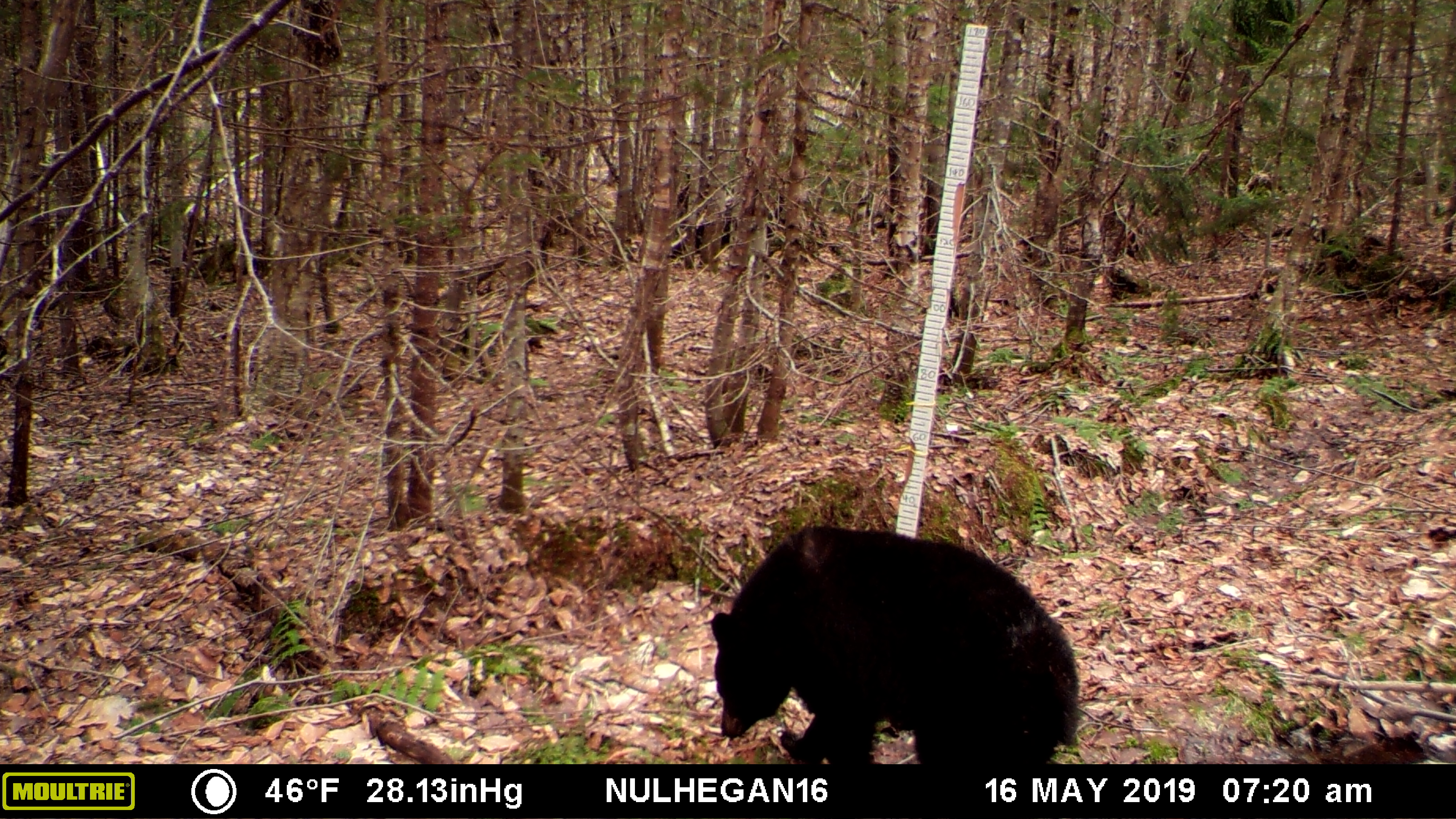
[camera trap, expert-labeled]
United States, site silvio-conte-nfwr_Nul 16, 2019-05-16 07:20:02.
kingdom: Animalia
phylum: Chordata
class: Mammalia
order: Carnivora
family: Ursidae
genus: Ursus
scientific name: Ursus americanus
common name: black bear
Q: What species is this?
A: Black bear (Ursus americanus).